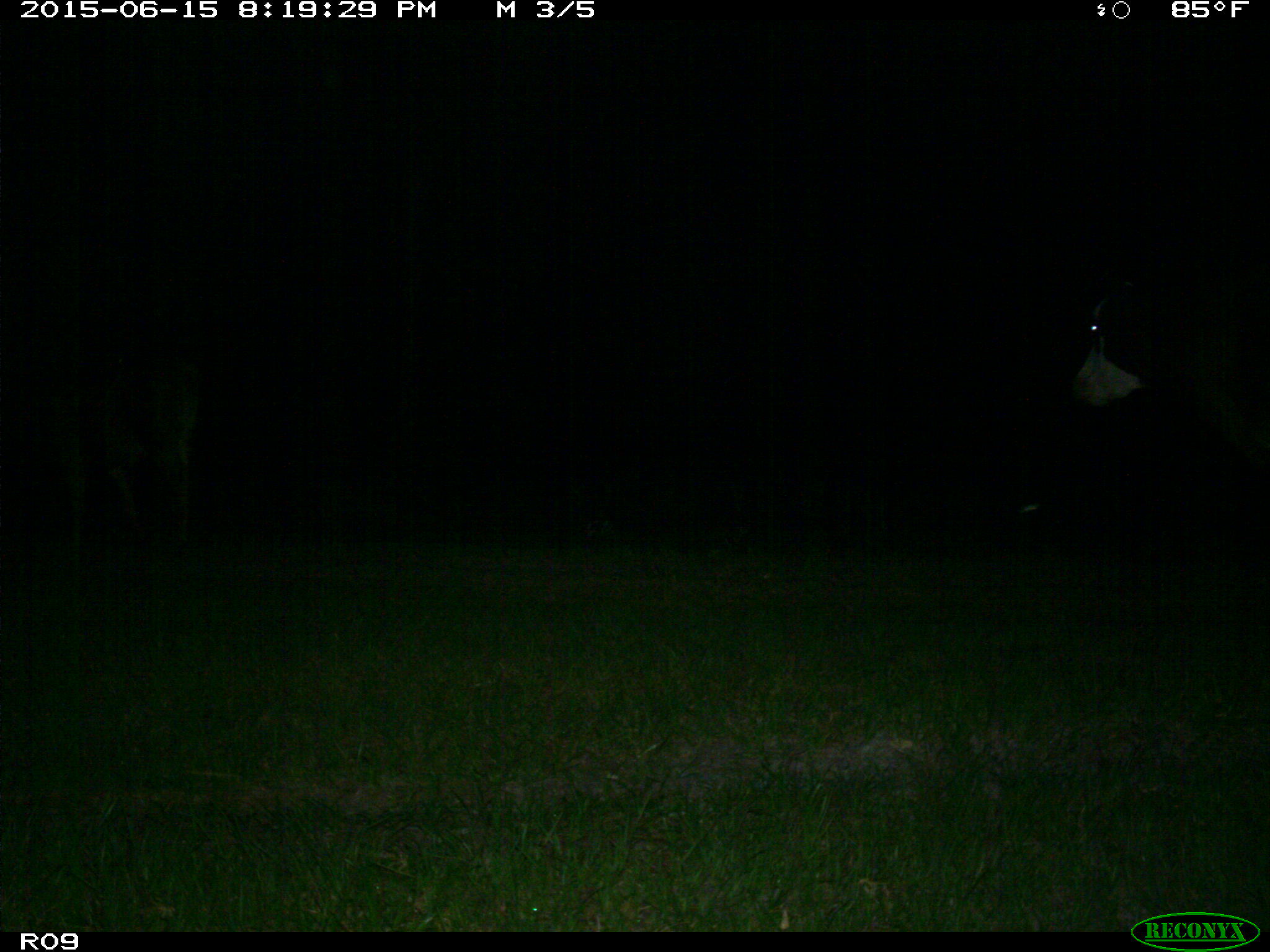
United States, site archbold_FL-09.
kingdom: Animalia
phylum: Chordata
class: Mammalia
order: Artiodactyla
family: Bovidae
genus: Bos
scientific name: Bos taurus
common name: domestic cow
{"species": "Bos taurus (domestic cow)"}